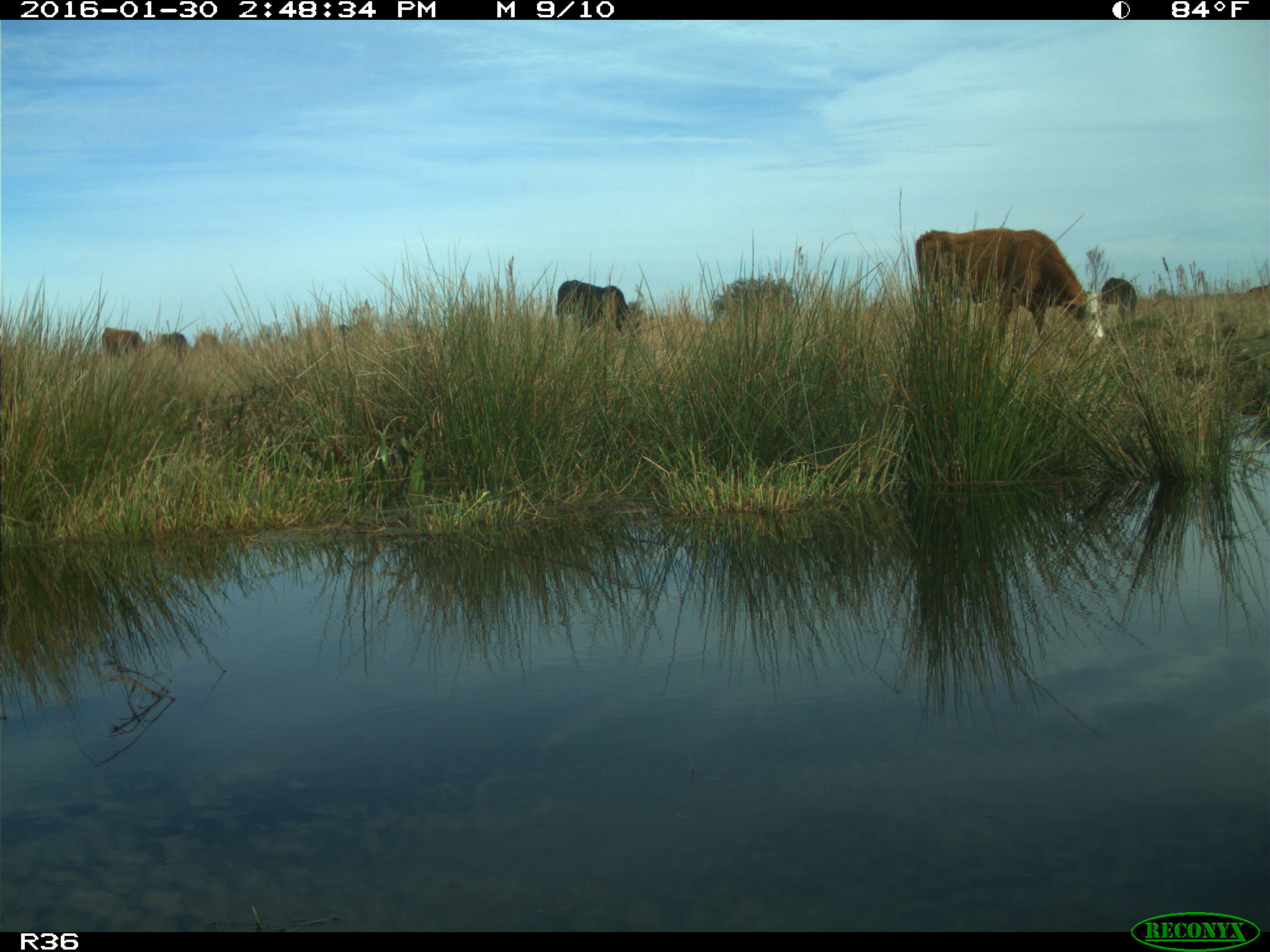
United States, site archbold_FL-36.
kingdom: Animalia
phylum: Chordata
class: Mammalia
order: Artiodactyla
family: Bovidae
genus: Bos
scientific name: Bos taurus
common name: domestic cow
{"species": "Bos taurus (domestic cow)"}